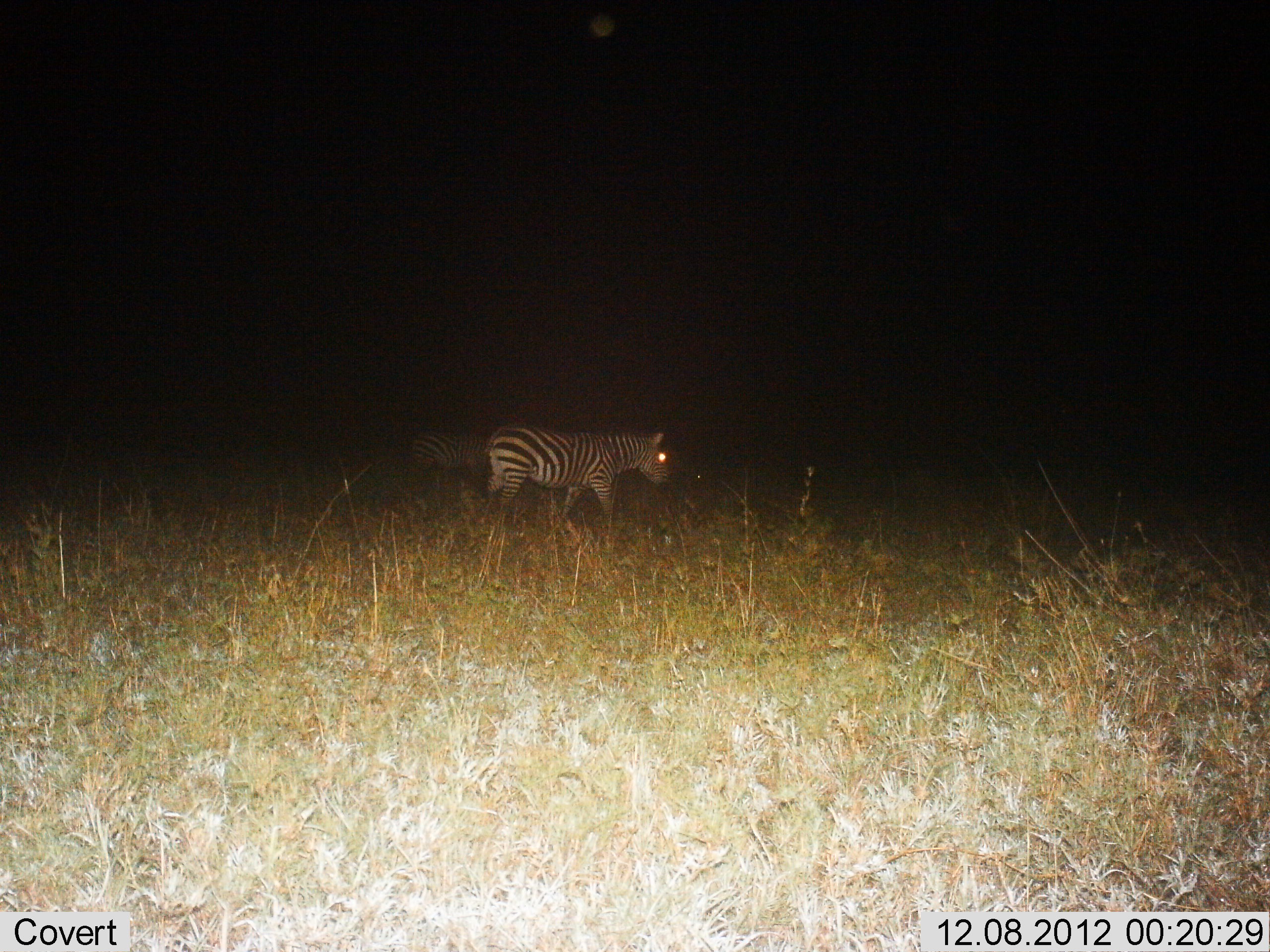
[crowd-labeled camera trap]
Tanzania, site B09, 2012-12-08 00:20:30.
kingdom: Animalia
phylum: Chordata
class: Mammalia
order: Perissodactyla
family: Equidae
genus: Equus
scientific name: Equus quagga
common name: plains zebra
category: zebra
Zebra (plains zebra) (Equus quagga), count 2. Behavior (volunteer vote fractions): standing 30%, resting 0%, moving 80%, interacting 0%. Young present (vote fraction): 0%. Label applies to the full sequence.